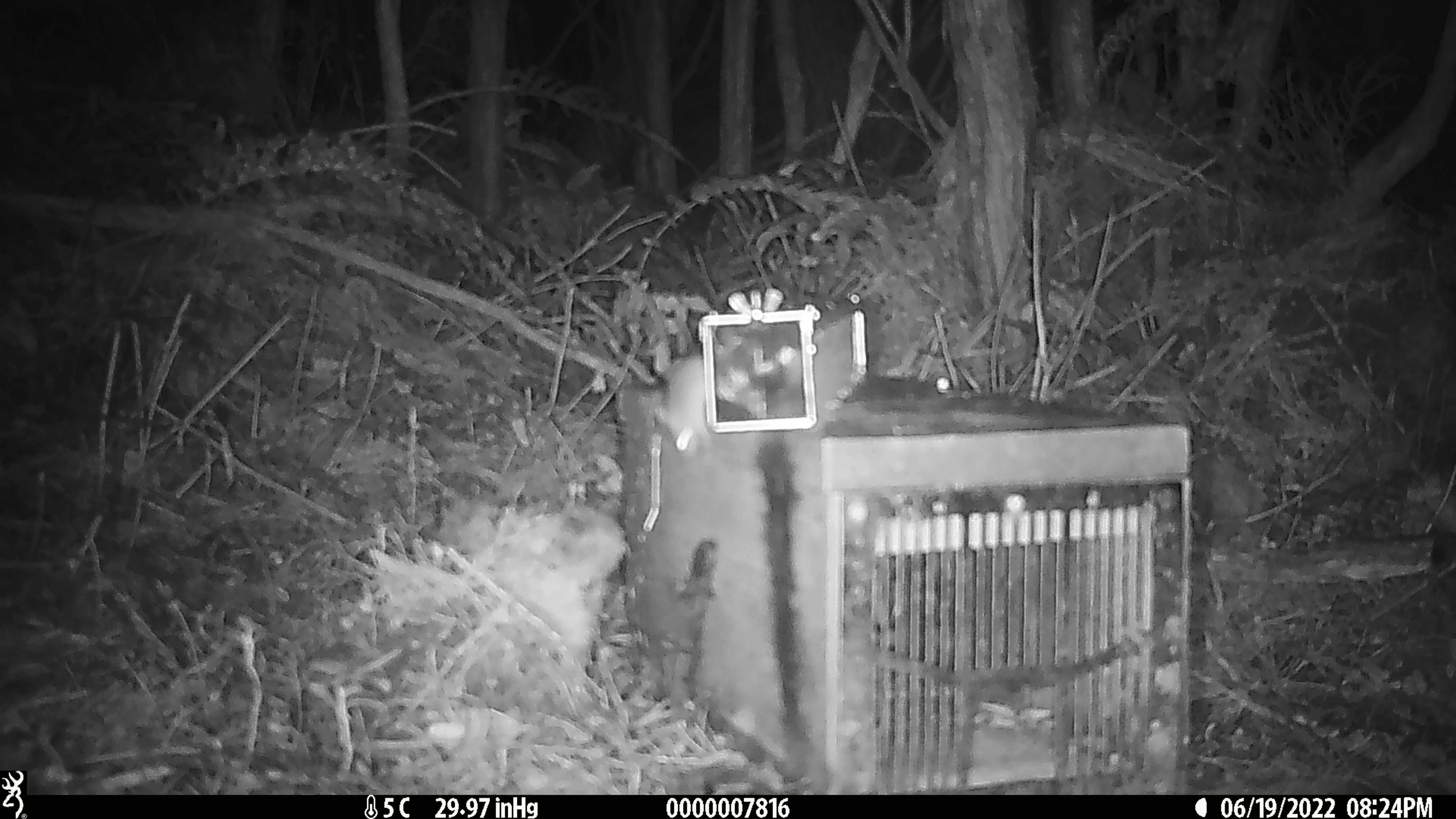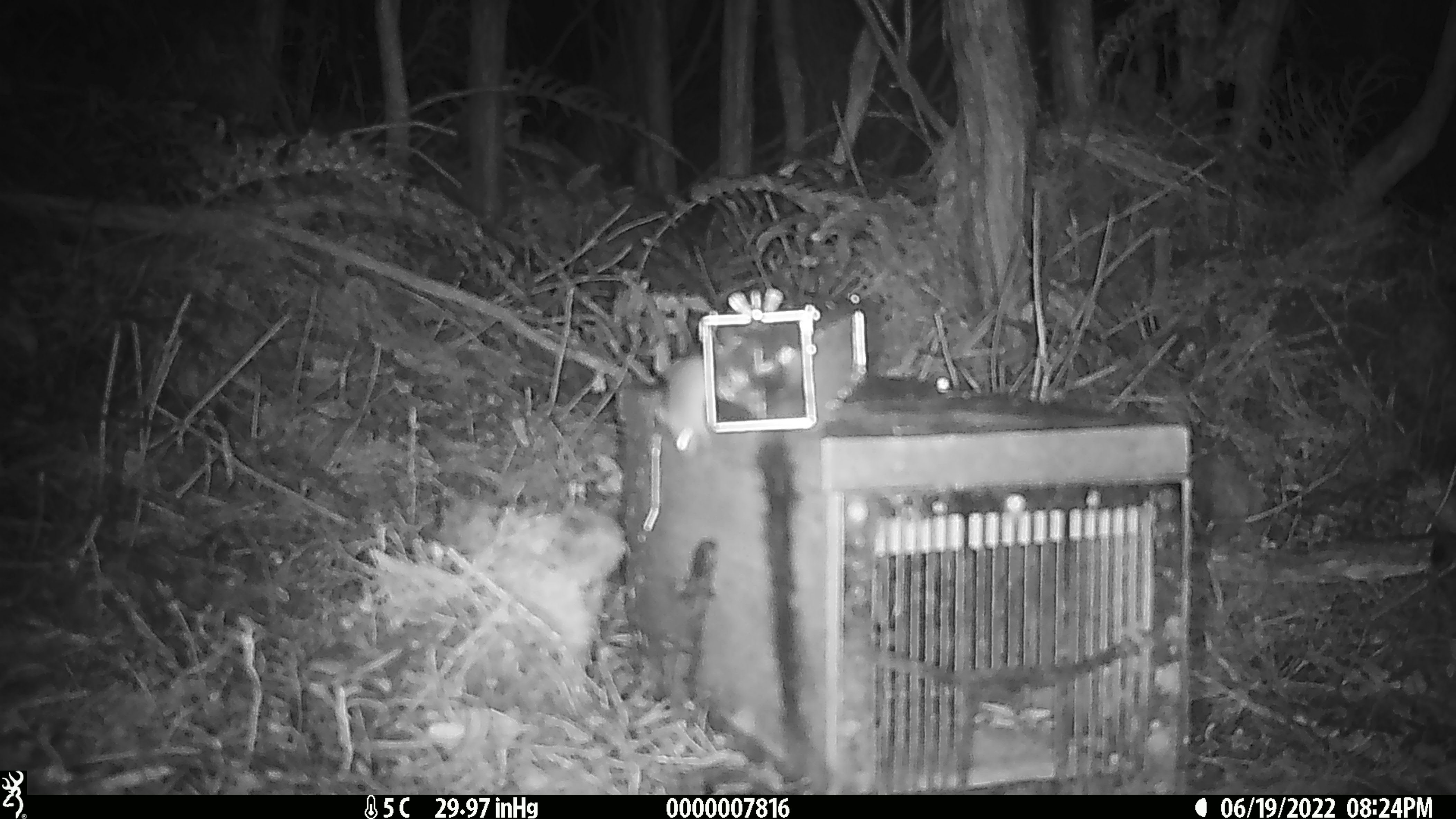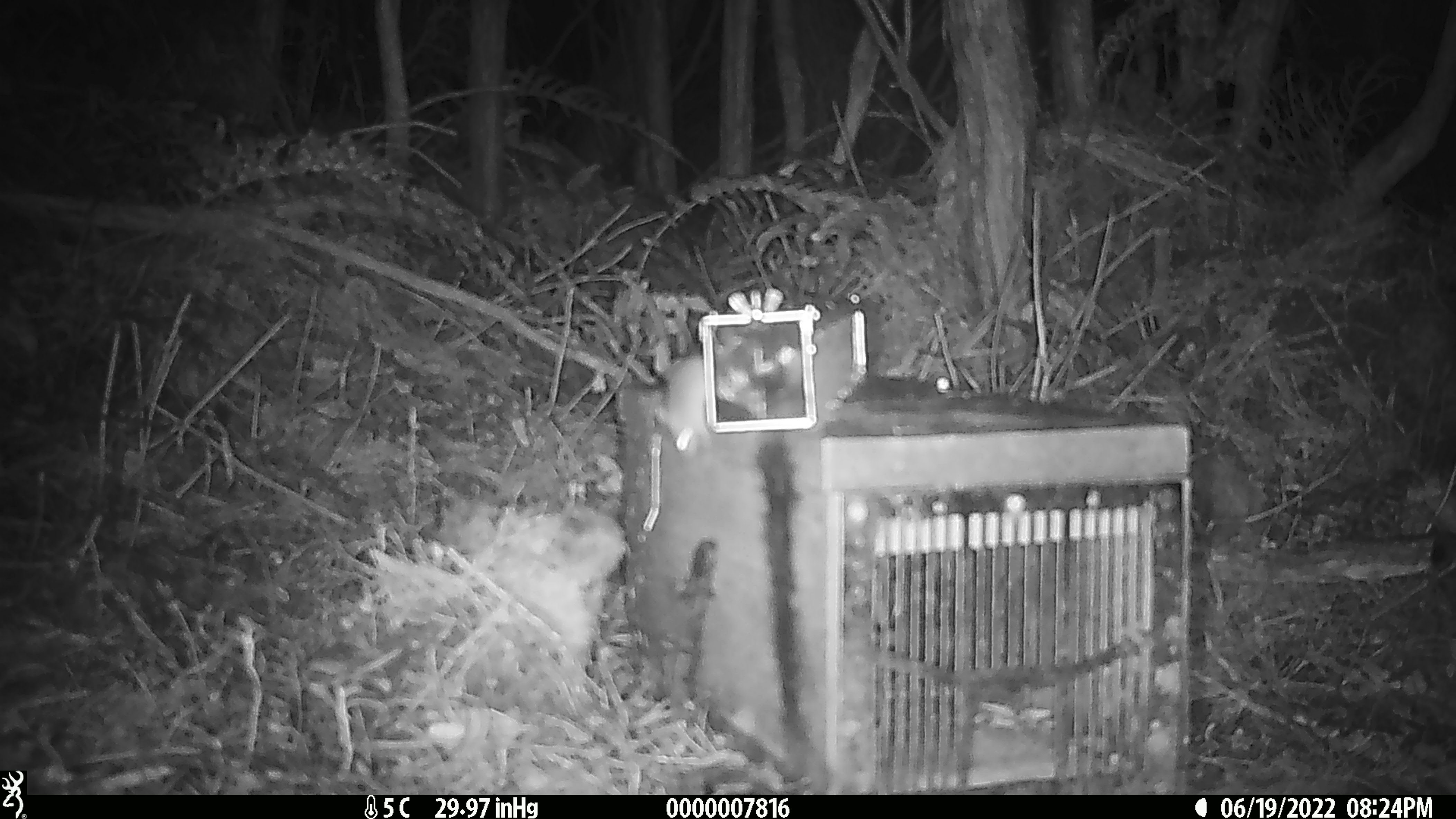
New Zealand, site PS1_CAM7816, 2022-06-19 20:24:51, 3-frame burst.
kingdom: Animalia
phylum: Chordata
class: Mammalia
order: Rodentia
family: Muridae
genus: Mus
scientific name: Mus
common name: mouse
Mouse (Mus).